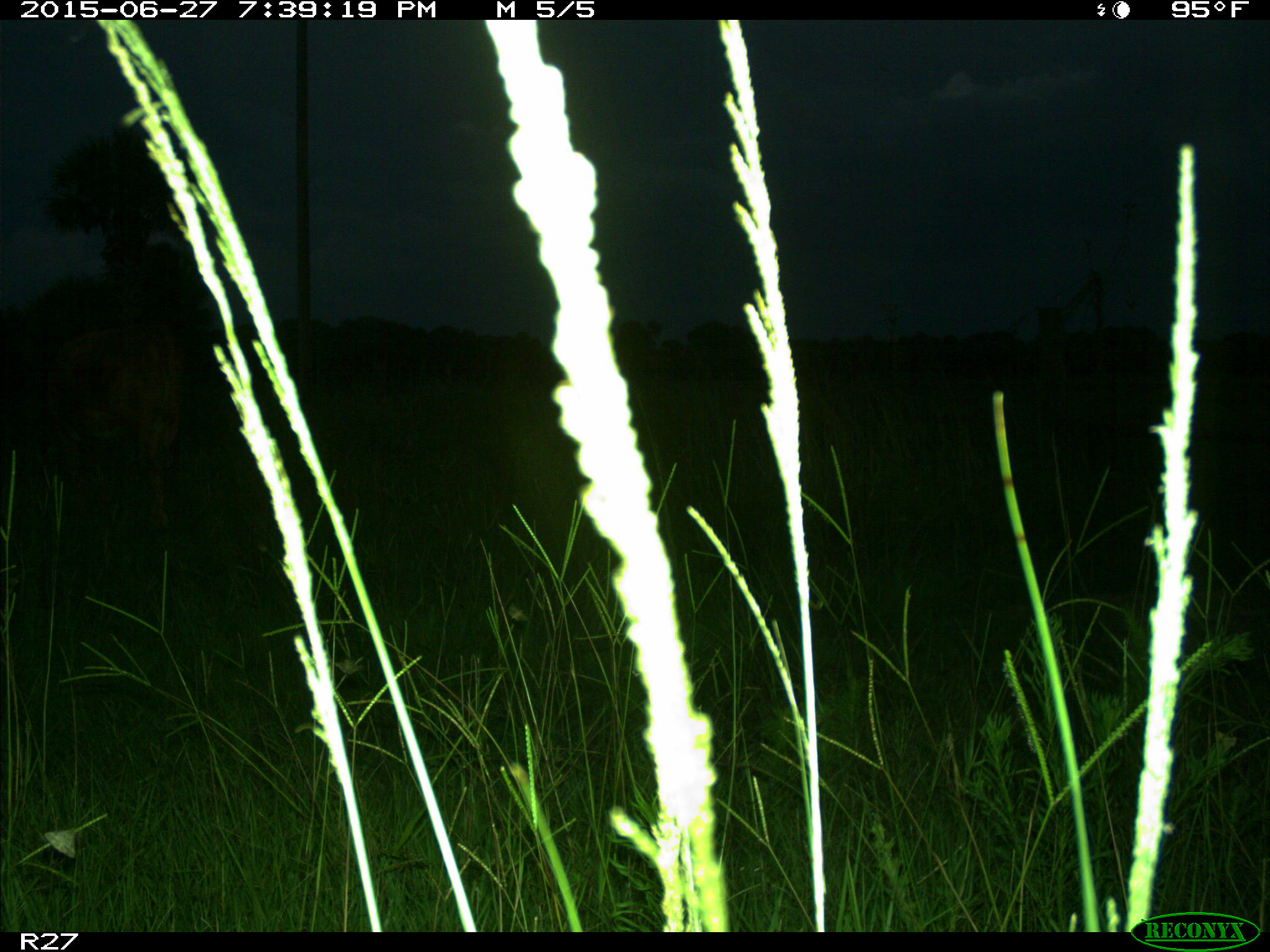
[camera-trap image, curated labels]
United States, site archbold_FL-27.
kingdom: Animalia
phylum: Chordata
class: Mammalia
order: Artiodactyla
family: Bovidae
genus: Bos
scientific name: Bos taurus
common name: domestic cow